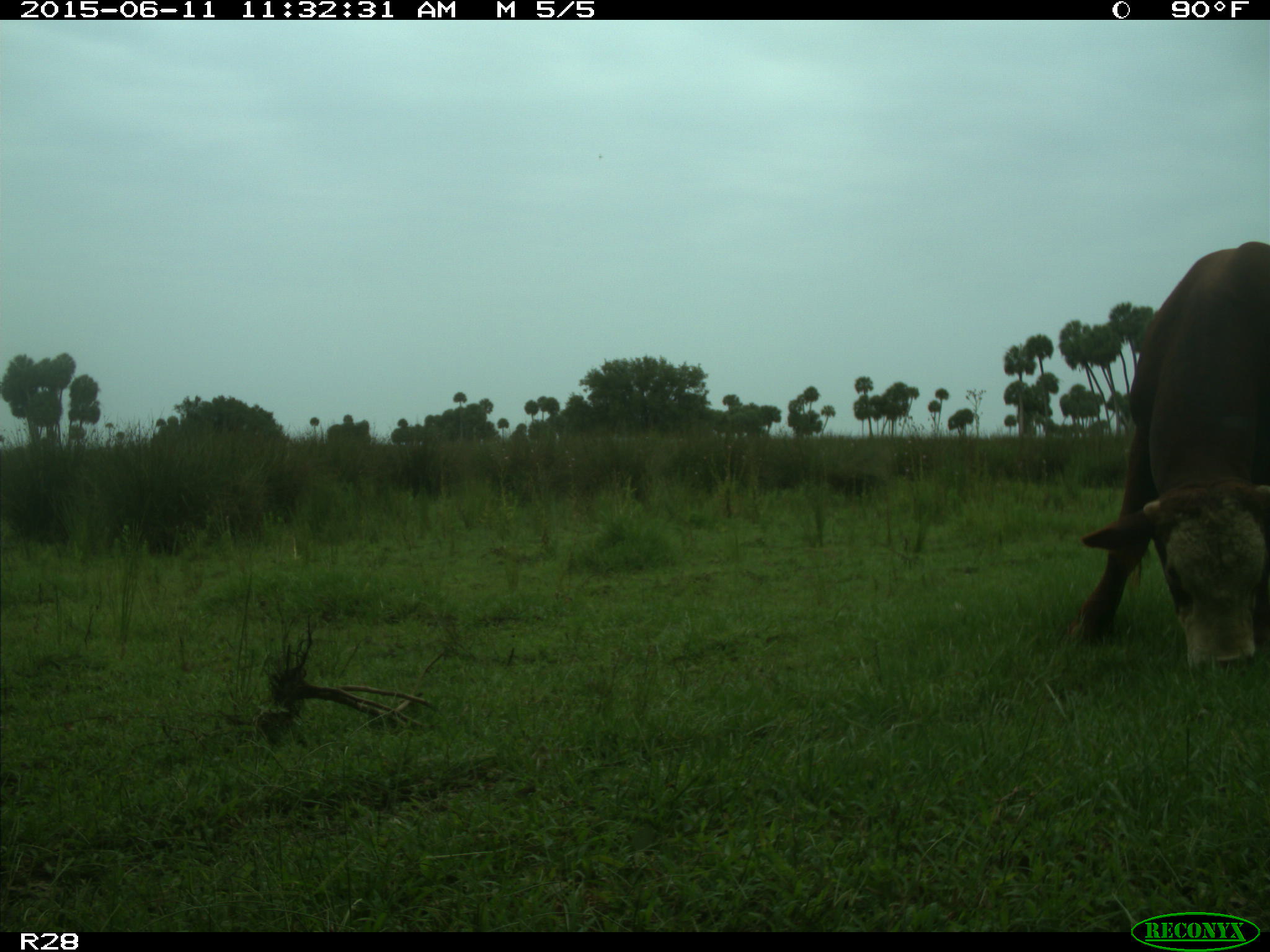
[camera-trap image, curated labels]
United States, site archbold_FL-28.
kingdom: Animalia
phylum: Chordata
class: Mammalia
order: Artiodactyla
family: Bovidae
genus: Bos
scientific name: Bos taurus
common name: domestic cow